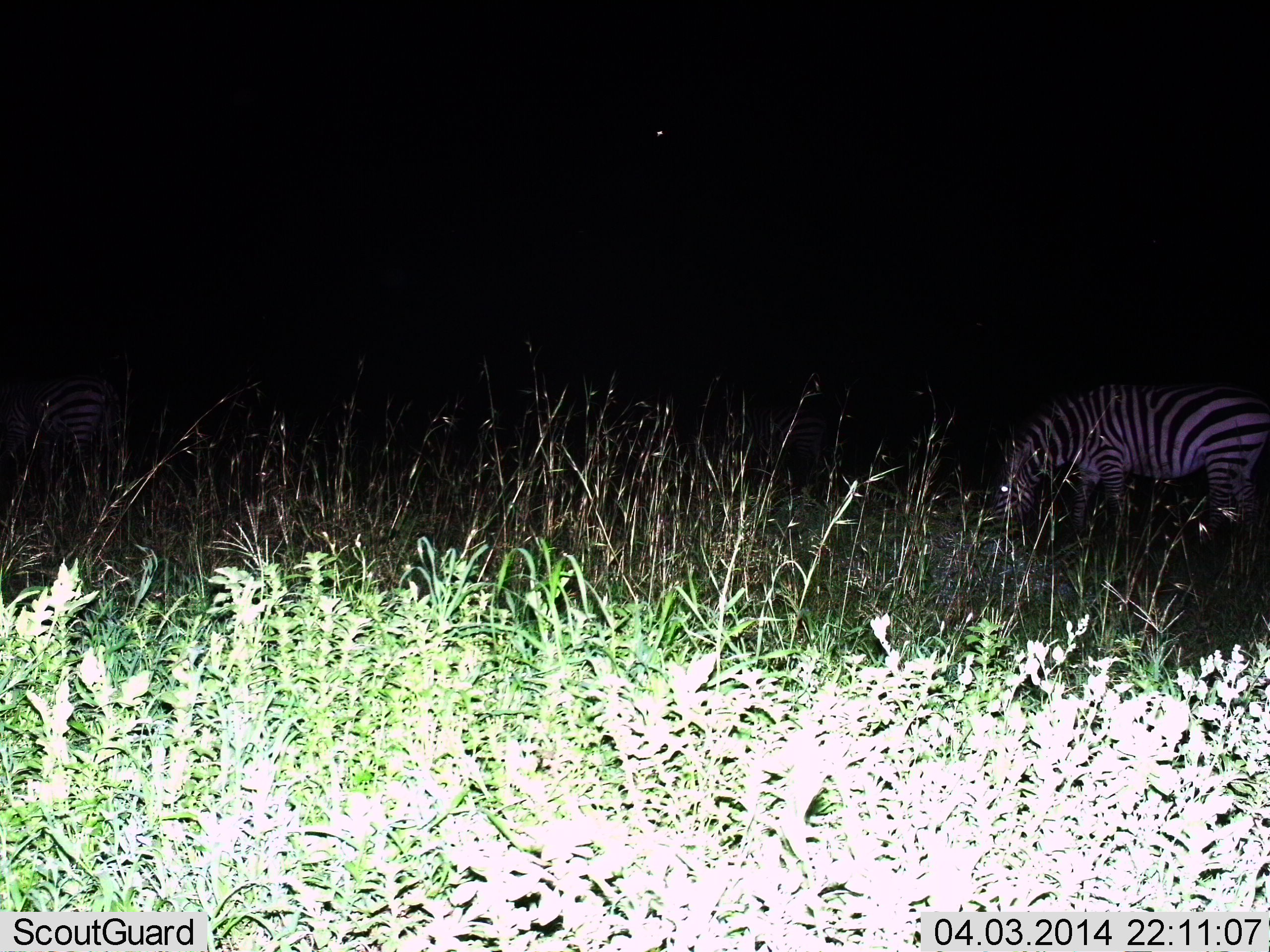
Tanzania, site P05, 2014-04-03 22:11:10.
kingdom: Animalia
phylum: Chordata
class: Mammalia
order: Perissodactyla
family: Equidae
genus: Equus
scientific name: Equus quagga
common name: plains zebra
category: zebra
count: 1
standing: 30%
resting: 0%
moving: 10%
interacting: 0%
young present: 0%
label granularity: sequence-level